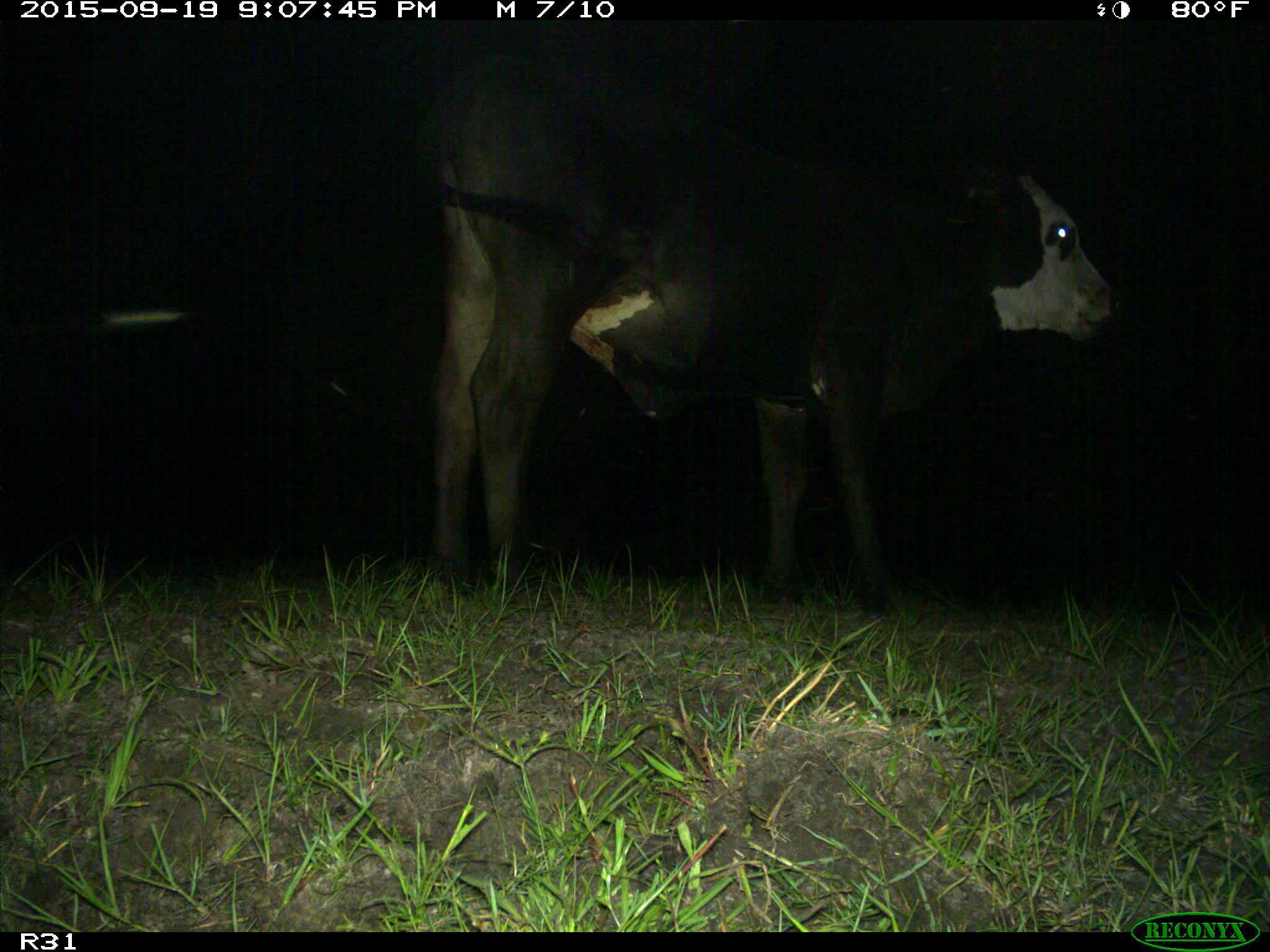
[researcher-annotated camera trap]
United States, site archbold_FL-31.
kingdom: Animalia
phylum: Chordata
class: Mammalia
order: Artiodactyla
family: Bovidae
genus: Bos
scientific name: Bos taurus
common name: domestic cow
Bos taurus (domestic cow).